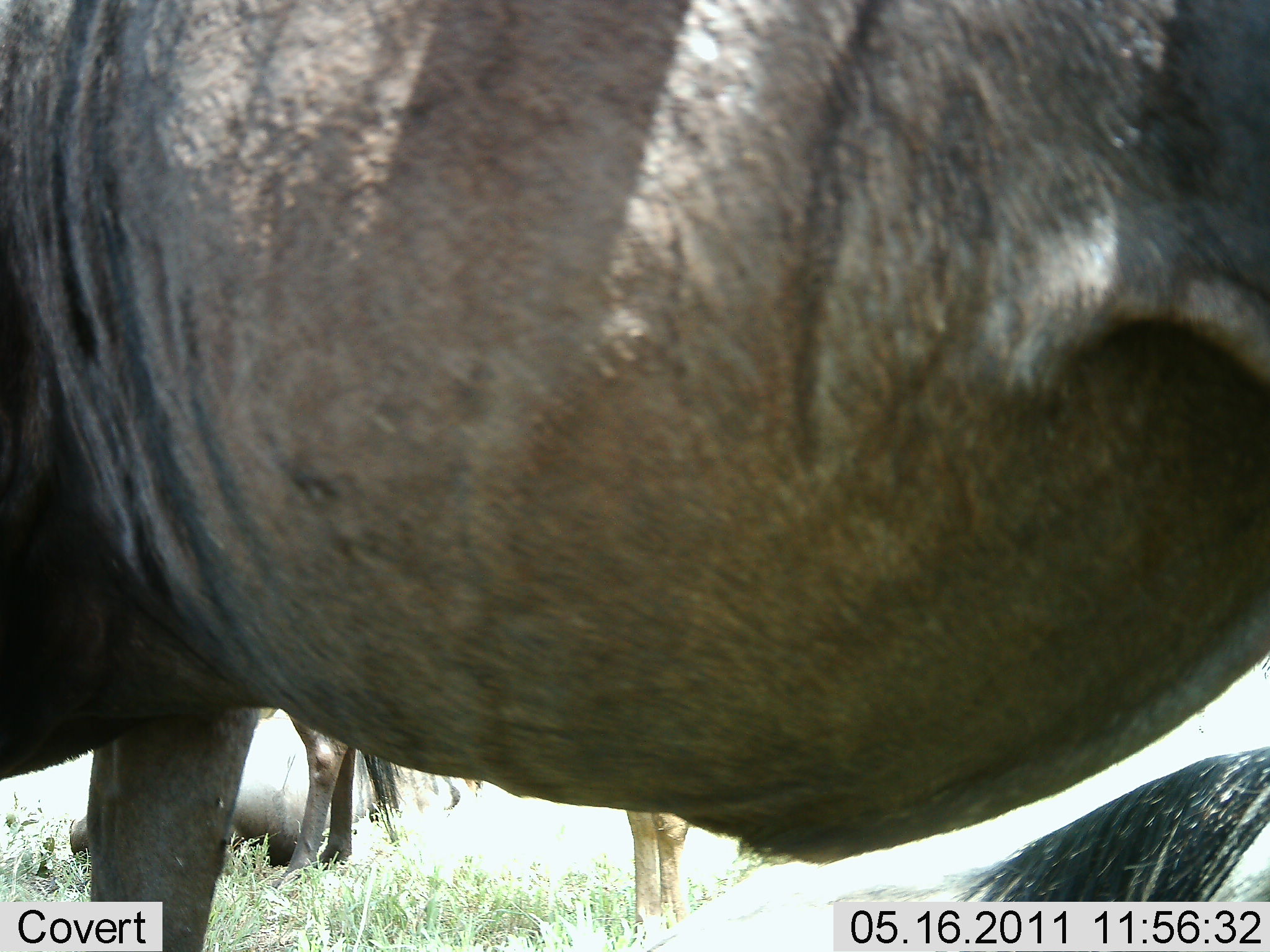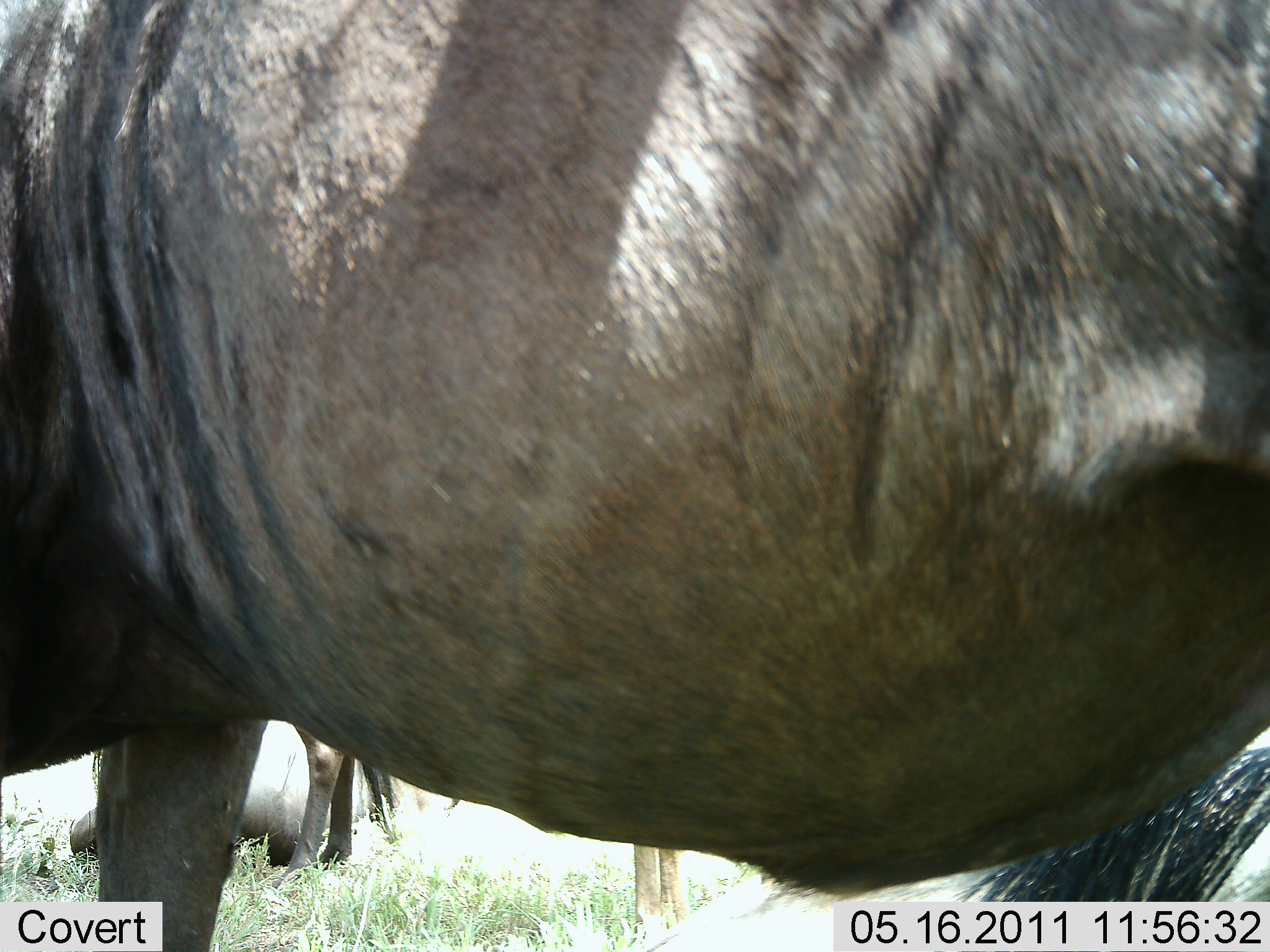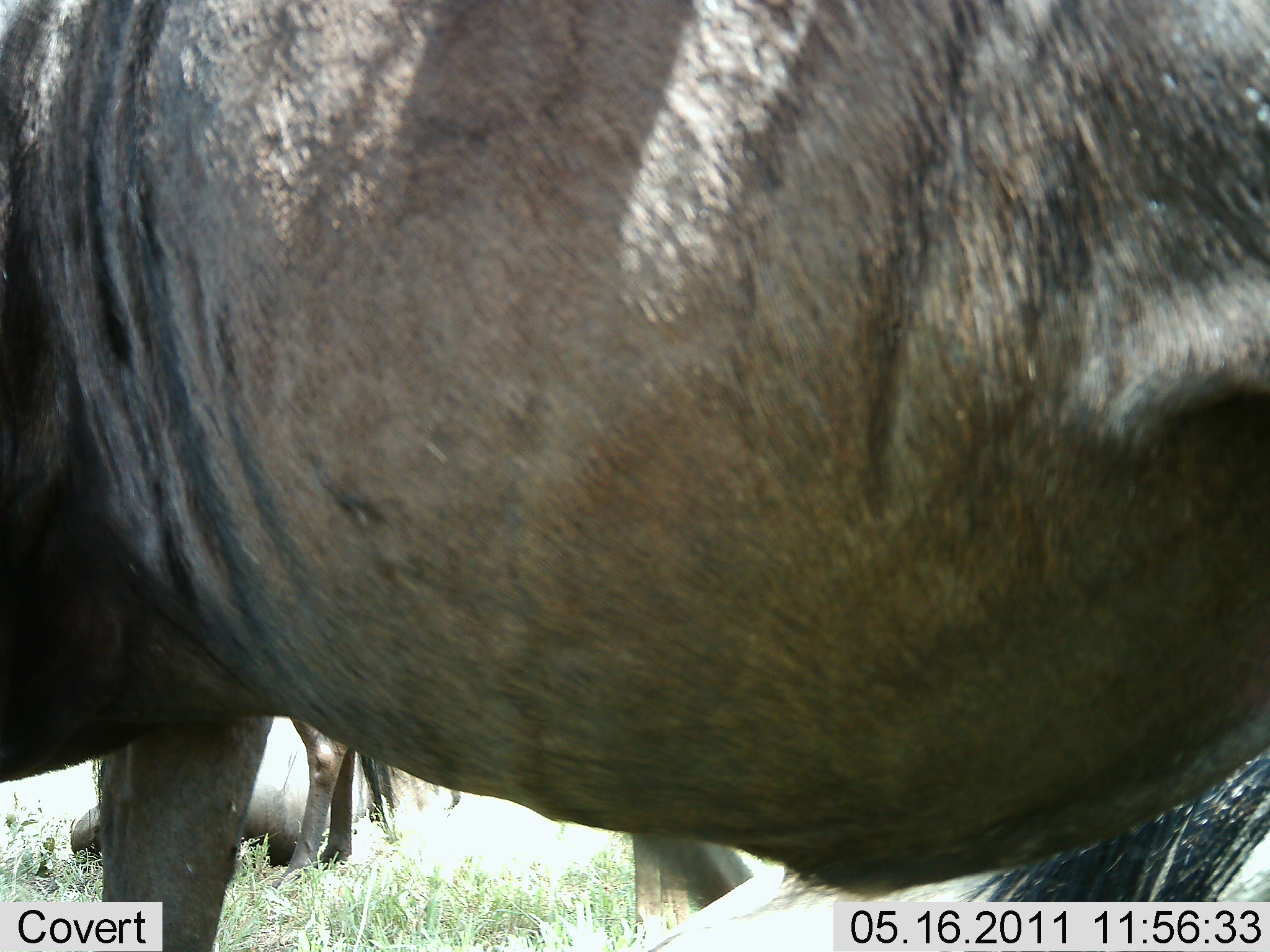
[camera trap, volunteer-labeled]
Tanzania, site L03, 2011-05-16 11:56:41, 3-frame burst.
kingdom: Animalia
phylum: Chordata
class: Mammalia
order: Artiodactyla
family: Bovidae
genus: Connochaetes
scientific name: Connochaetes taurinus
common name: blue wildebeest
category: wildebeest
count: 2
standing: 82%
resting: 18%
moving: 9%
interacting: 9%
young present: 0%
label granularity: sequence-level